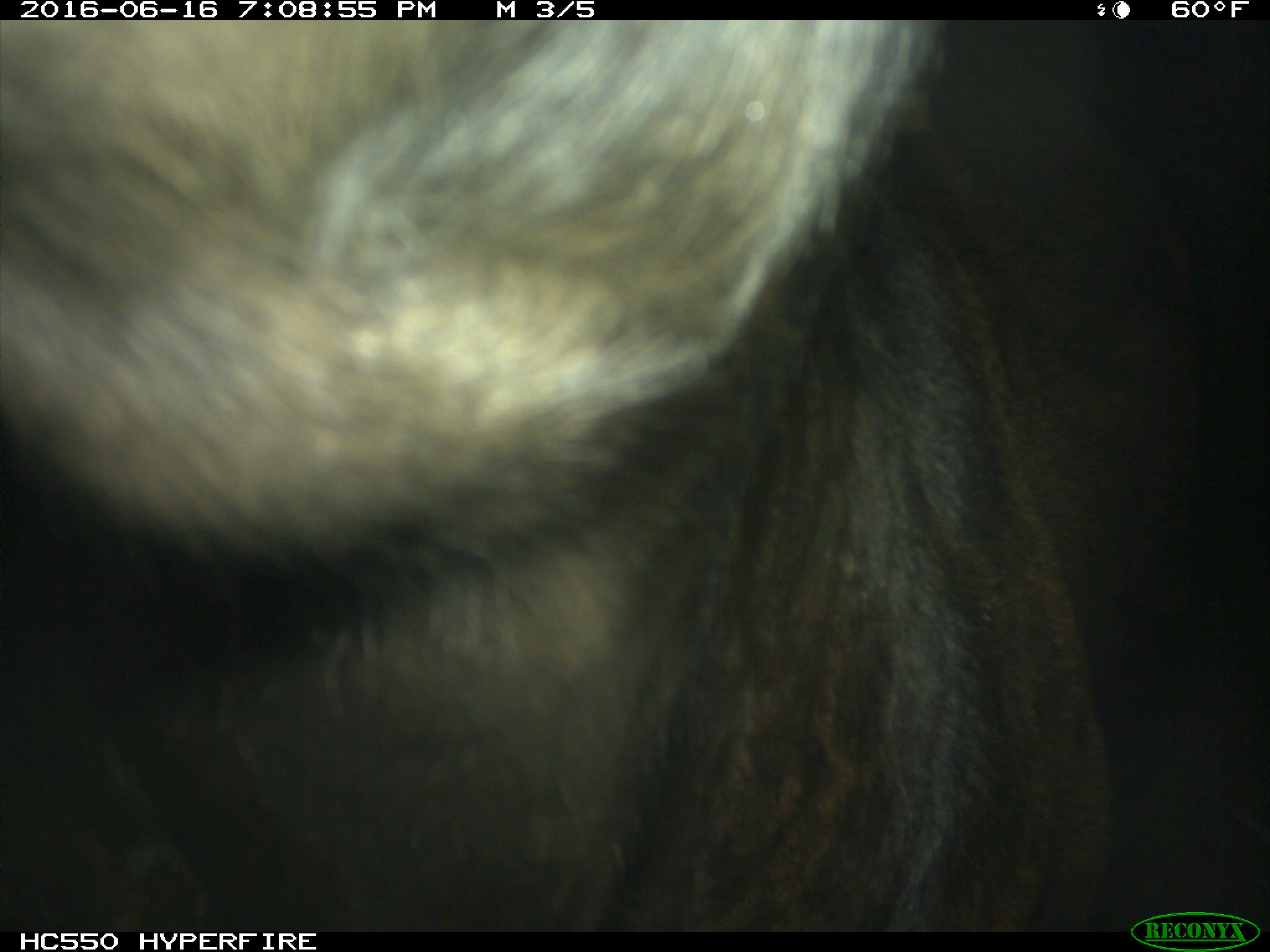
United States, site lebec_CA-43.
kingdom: Animalia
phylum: Chordata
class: Mammalia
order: Artiodactyla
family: Bovidae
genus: Bos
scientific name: Bos taurus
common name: domestic cow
Bos taurus (domestic cow).